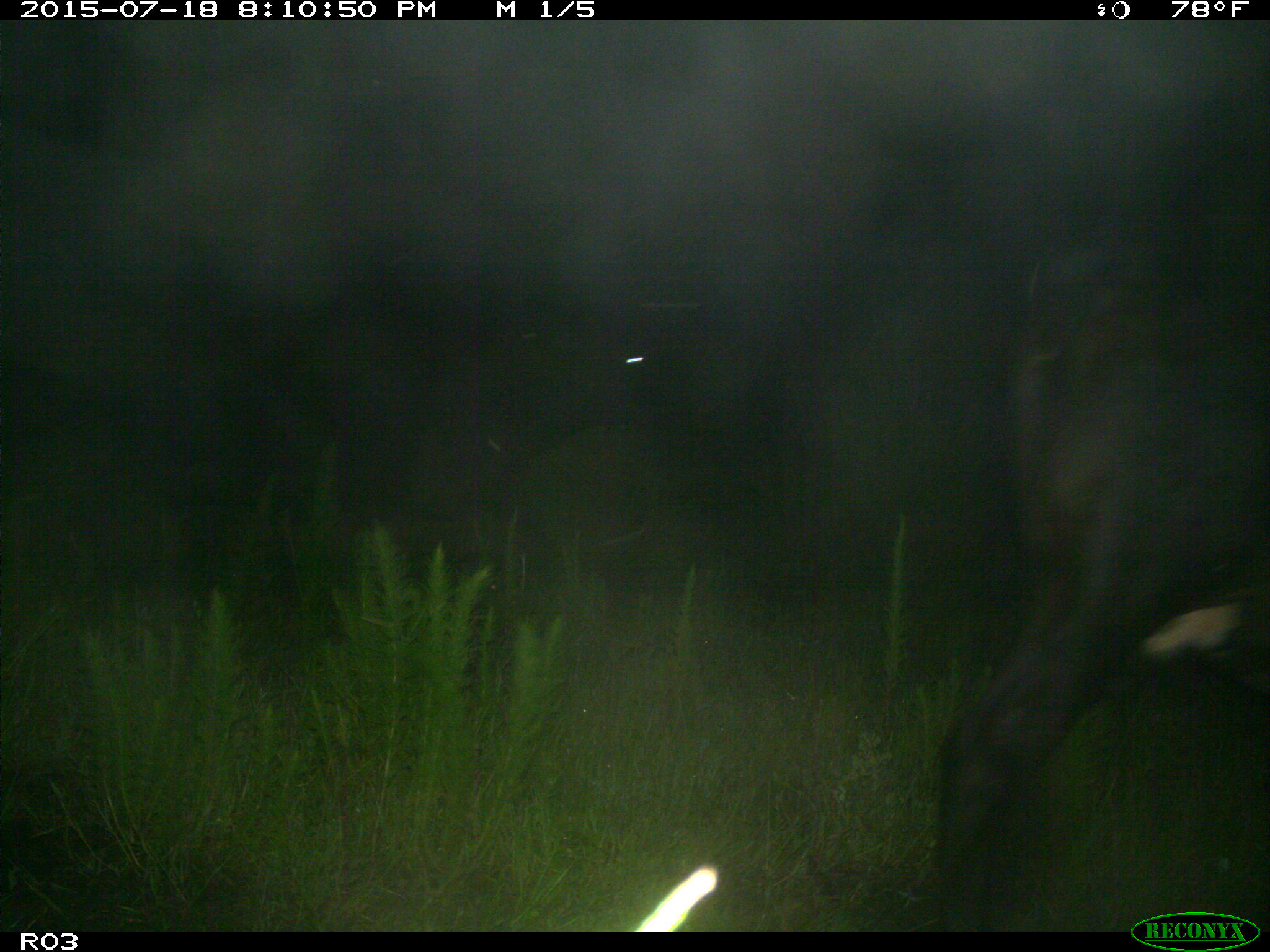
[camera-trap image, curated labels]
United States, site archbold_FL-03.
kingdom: Animalia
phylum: Chordata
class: Mammalia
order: Artiodactyla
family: Bovidae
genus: Bos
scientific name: Bos taurus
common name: domestic cow